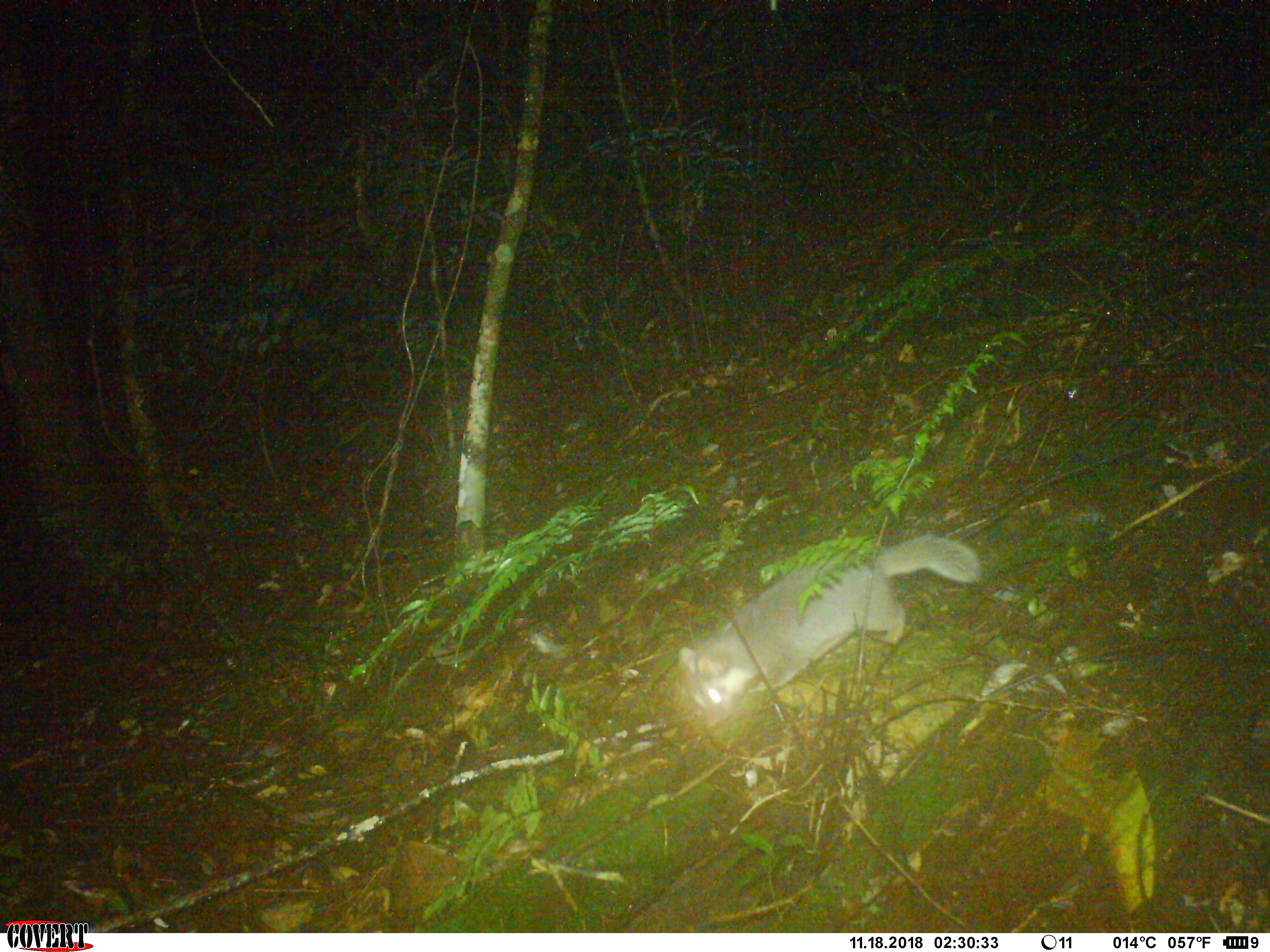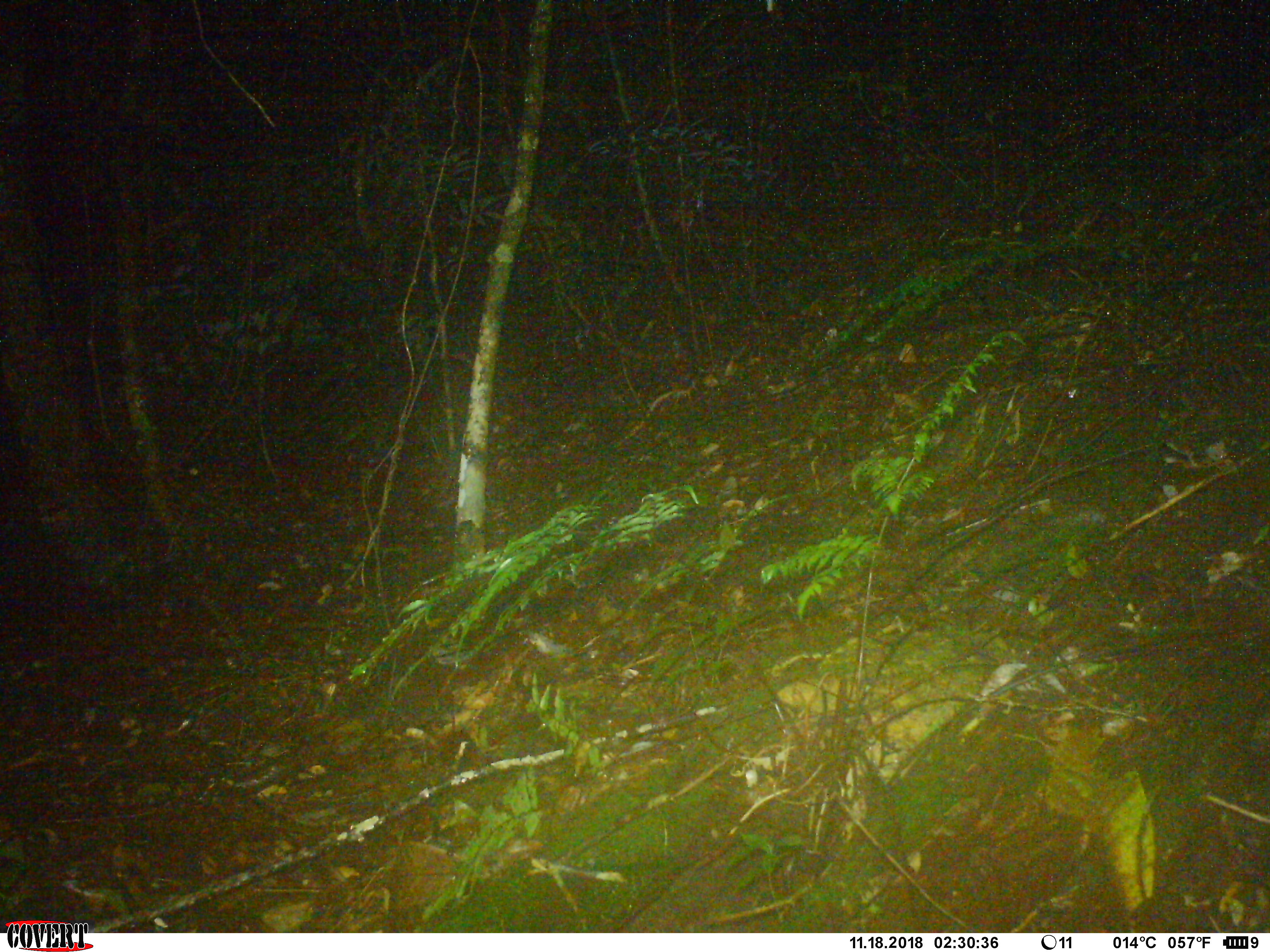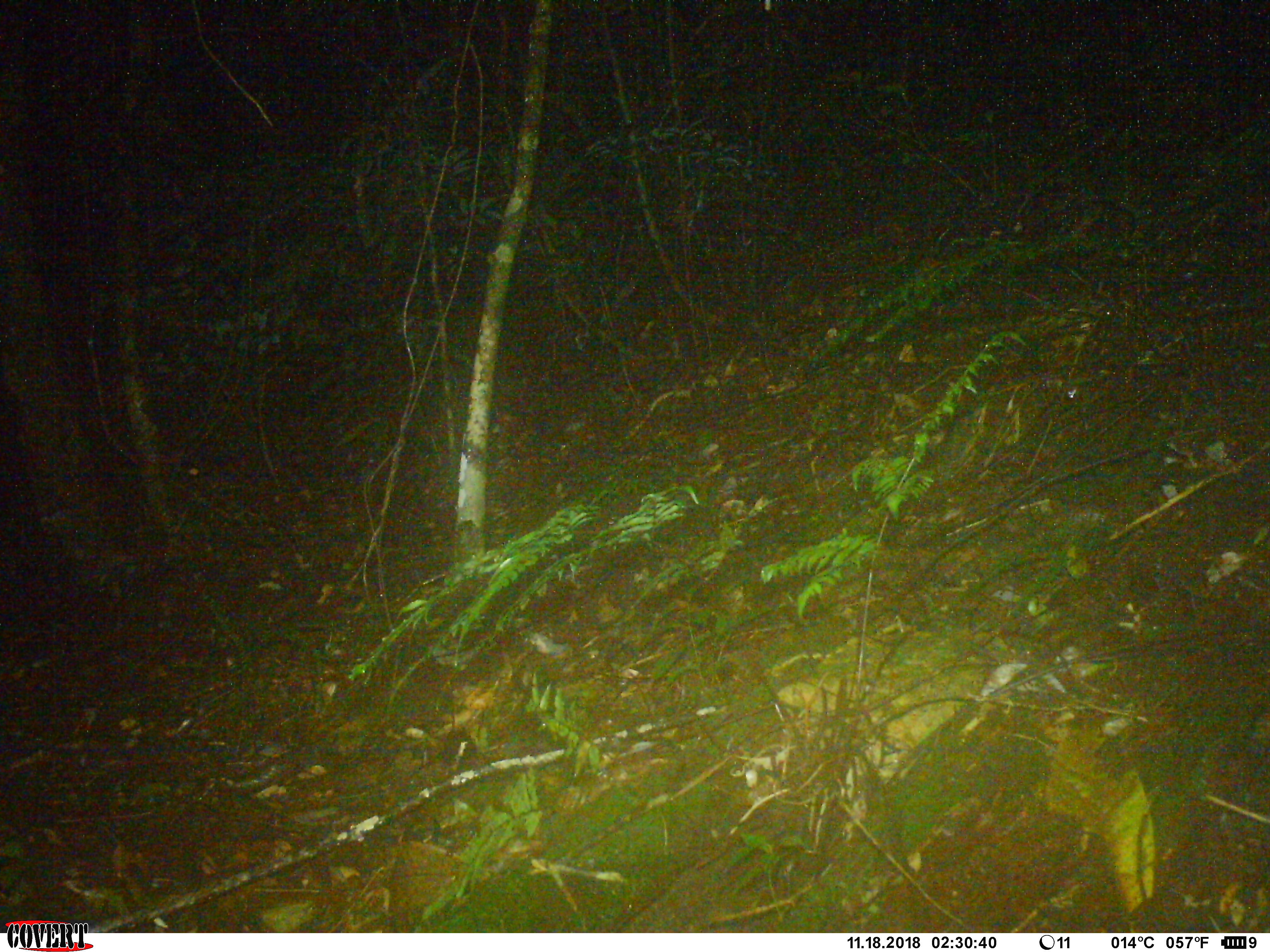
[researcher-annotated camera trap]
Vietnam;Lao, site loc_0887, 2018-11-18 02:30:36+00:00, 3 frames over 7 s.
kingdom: Animalia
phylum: Chordata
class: Mammalia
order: Carnivora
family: Mustelidae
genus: Melogale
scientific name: Melogale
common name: ferret badger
Ferret badger (Melogale). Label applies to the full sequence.